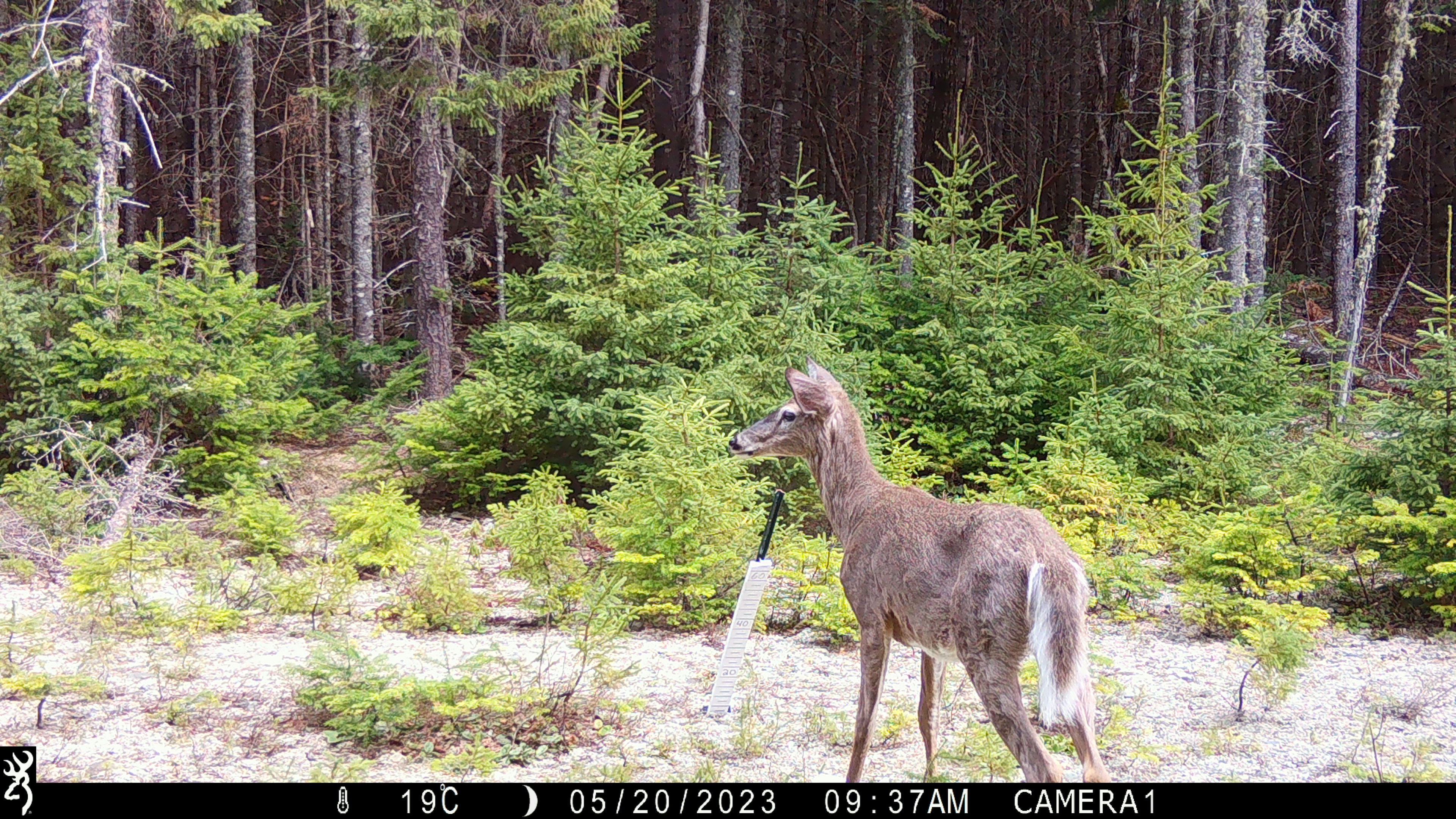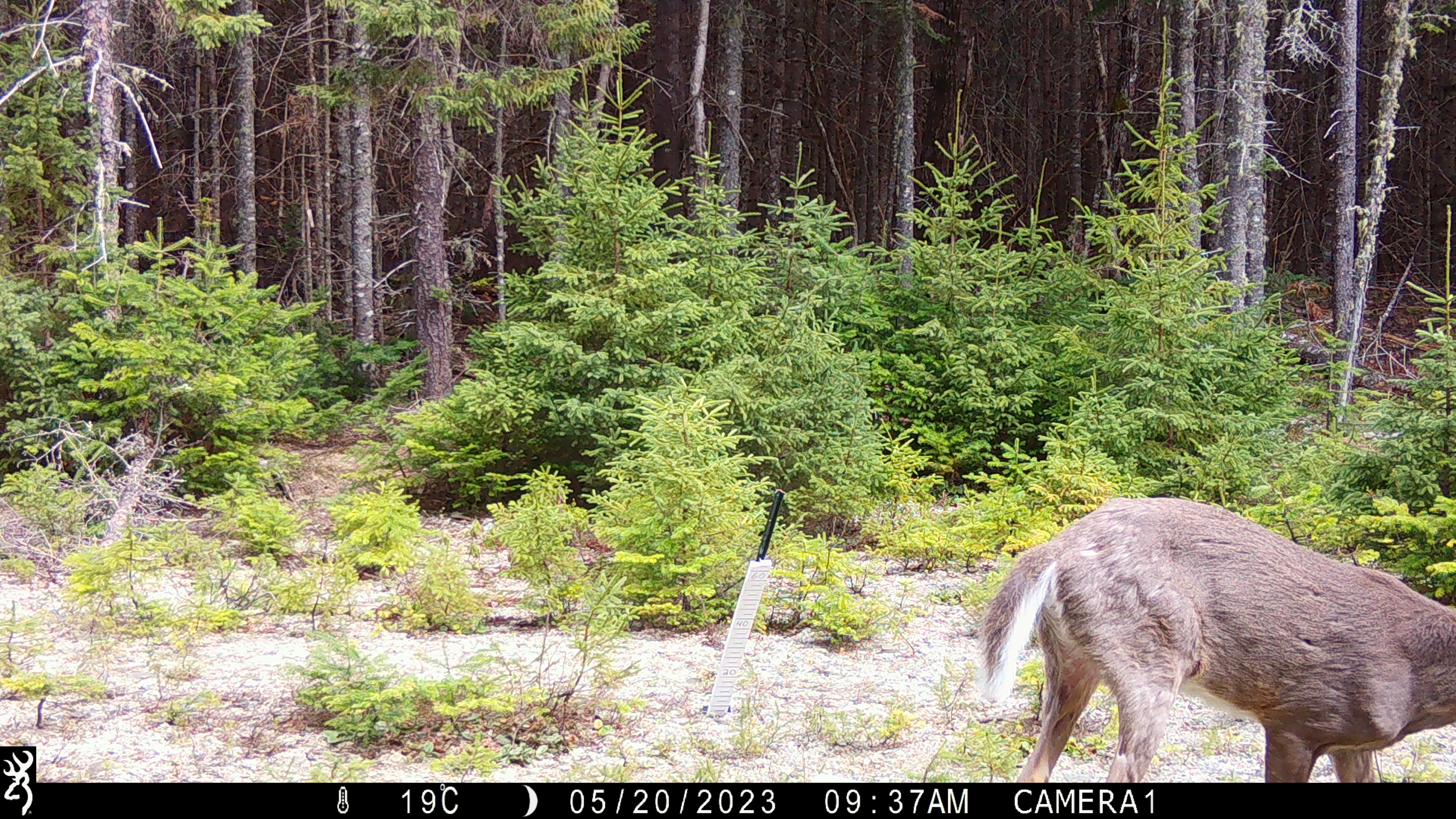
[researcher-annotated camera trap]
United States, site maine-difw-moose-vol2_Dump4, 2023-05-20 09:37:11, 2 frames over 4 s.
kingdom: Animalia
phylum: Chordata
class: Mammalia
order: Artiodactyla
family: Cervidae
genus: Odocoileus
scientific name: Odocoileus virginianus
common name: white-tailed deer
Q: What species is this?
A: White-tailed deer (Odocoileus virginianus).